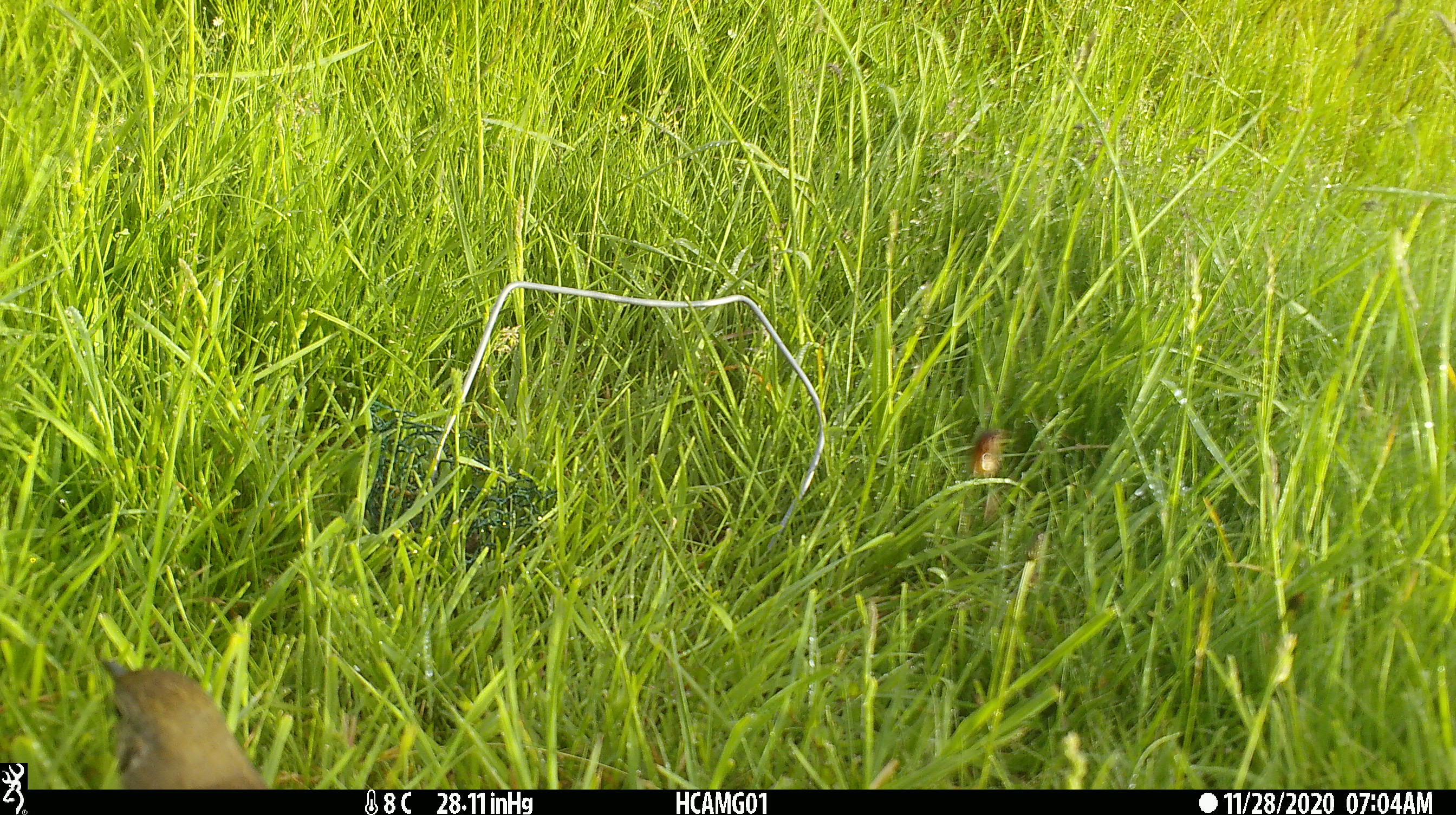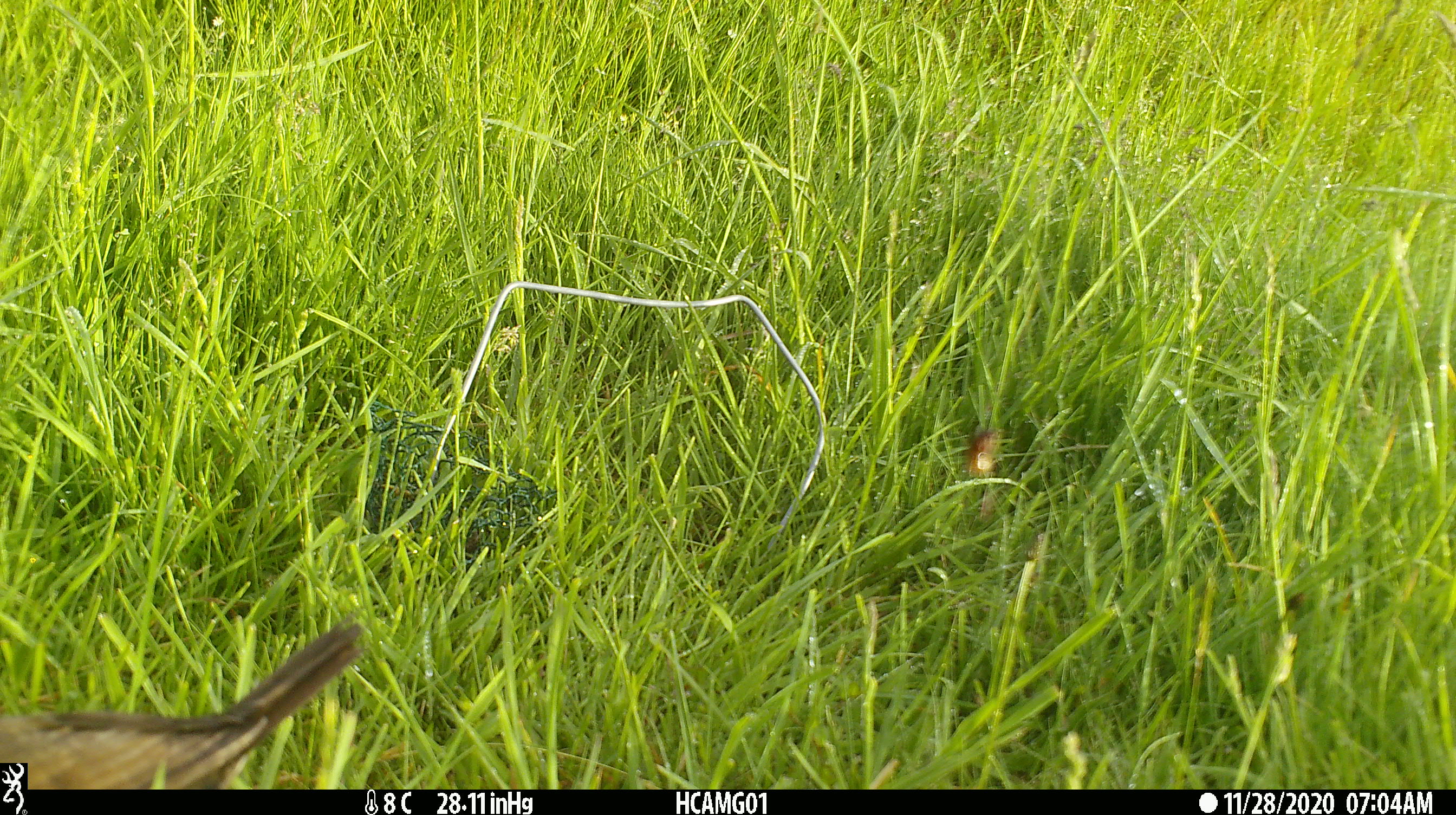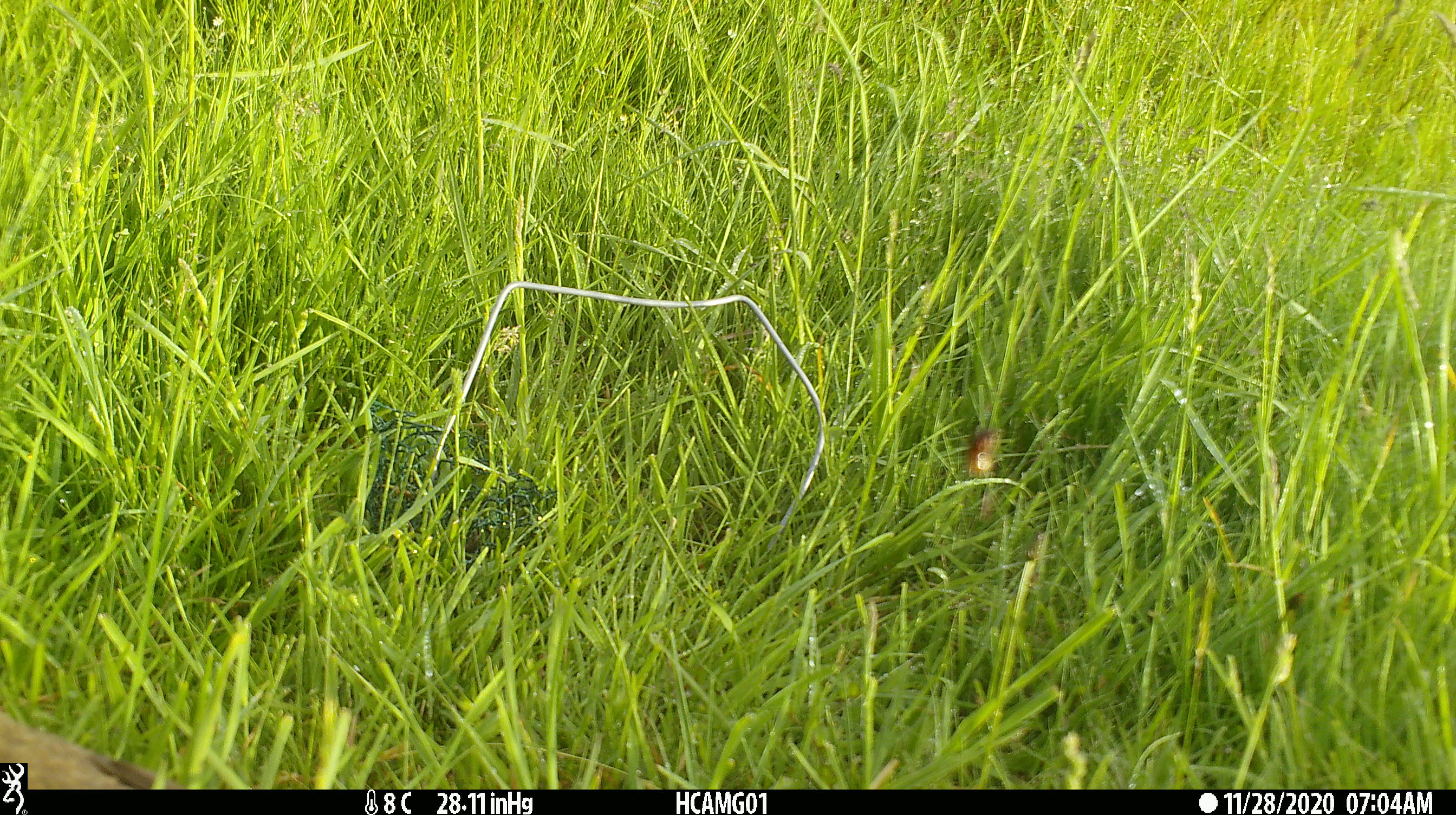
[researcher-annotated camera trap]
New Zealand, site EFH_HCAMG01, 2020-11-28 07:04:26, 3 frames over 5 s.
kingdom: Animalia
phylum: Chordata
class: Aves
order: Passeriformes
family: Turdidae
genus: Turdus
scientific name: Turdus philomelos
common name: song thrush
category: thrush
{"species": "thrush (song thrush) (Turdus philomelos)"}